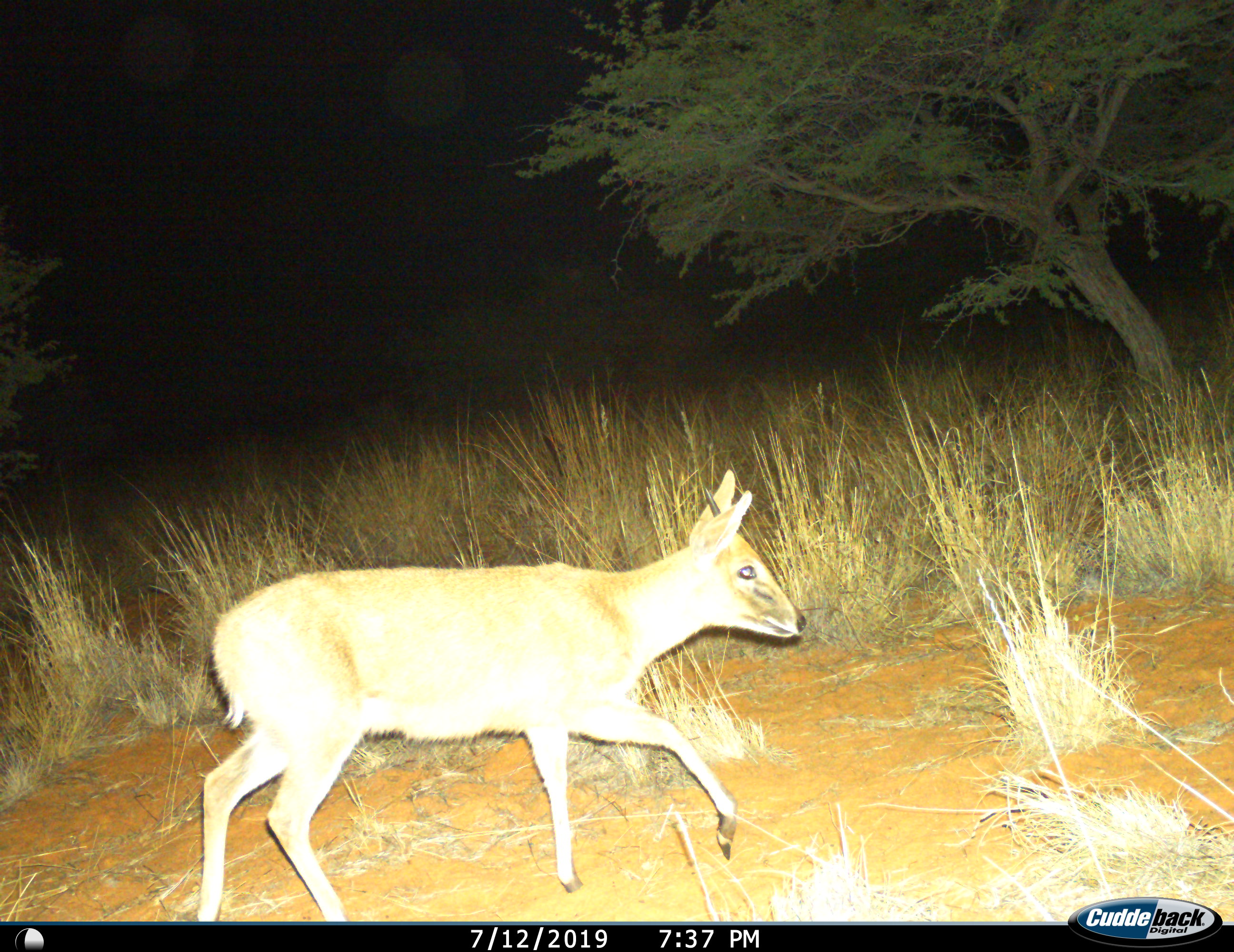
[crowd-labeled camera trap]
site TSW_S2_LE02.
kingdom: Animalia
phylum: Chordata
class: Mammalia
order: Artiodactyla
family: Bovidae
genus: Sylvicapra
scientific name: Sylvicapra grimmia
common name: common duiker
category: duikercommongrey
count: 1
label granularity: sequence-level